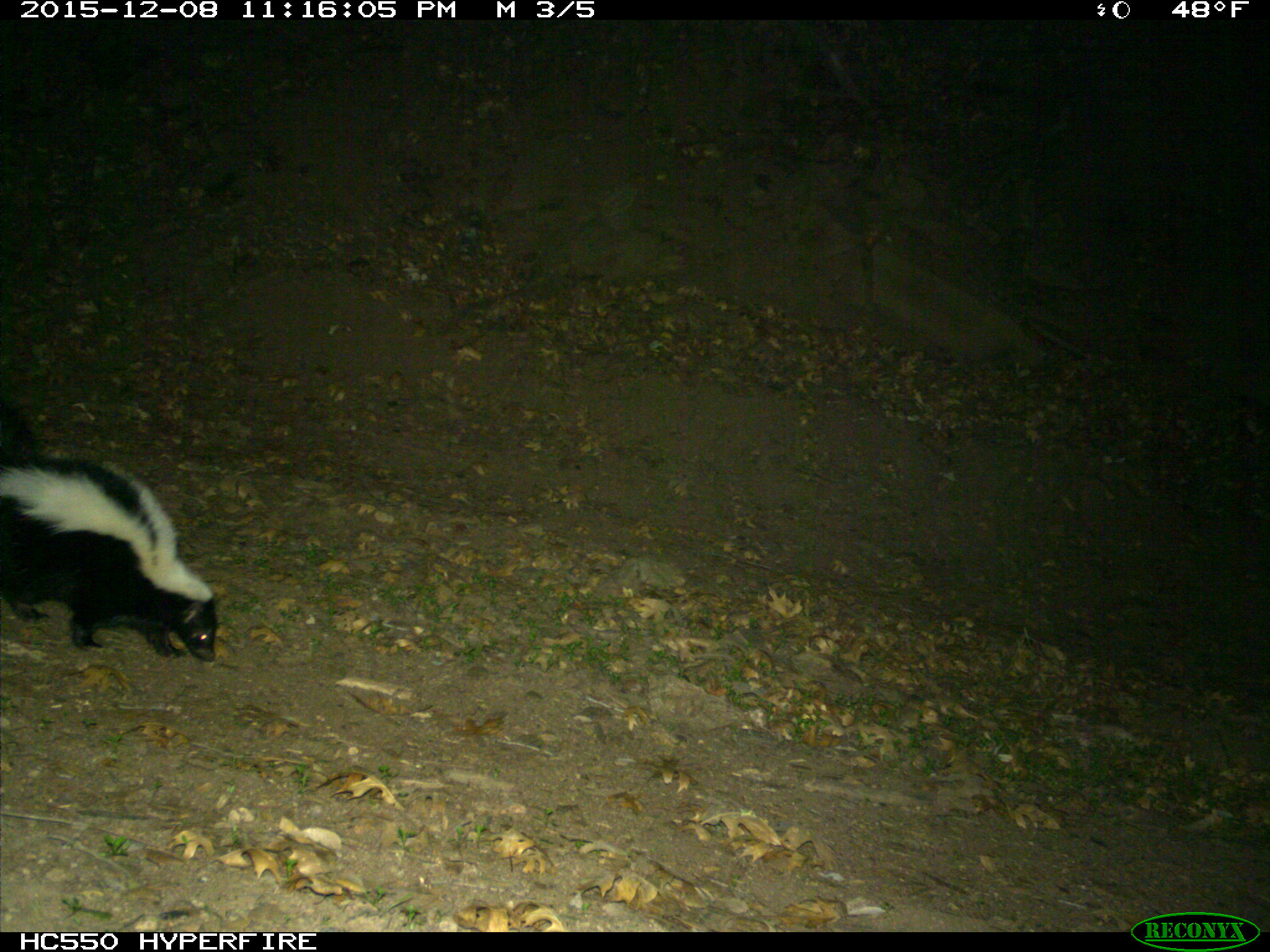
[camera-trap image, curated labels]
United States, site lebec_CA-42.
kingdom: Animalia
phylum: Chordata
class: Mammalia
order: Carnivora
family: Mephitidae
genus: Mephitis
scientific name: Mephitis mephitis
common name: striped skunk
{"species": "Mephitis mephitis (striped skunk)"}